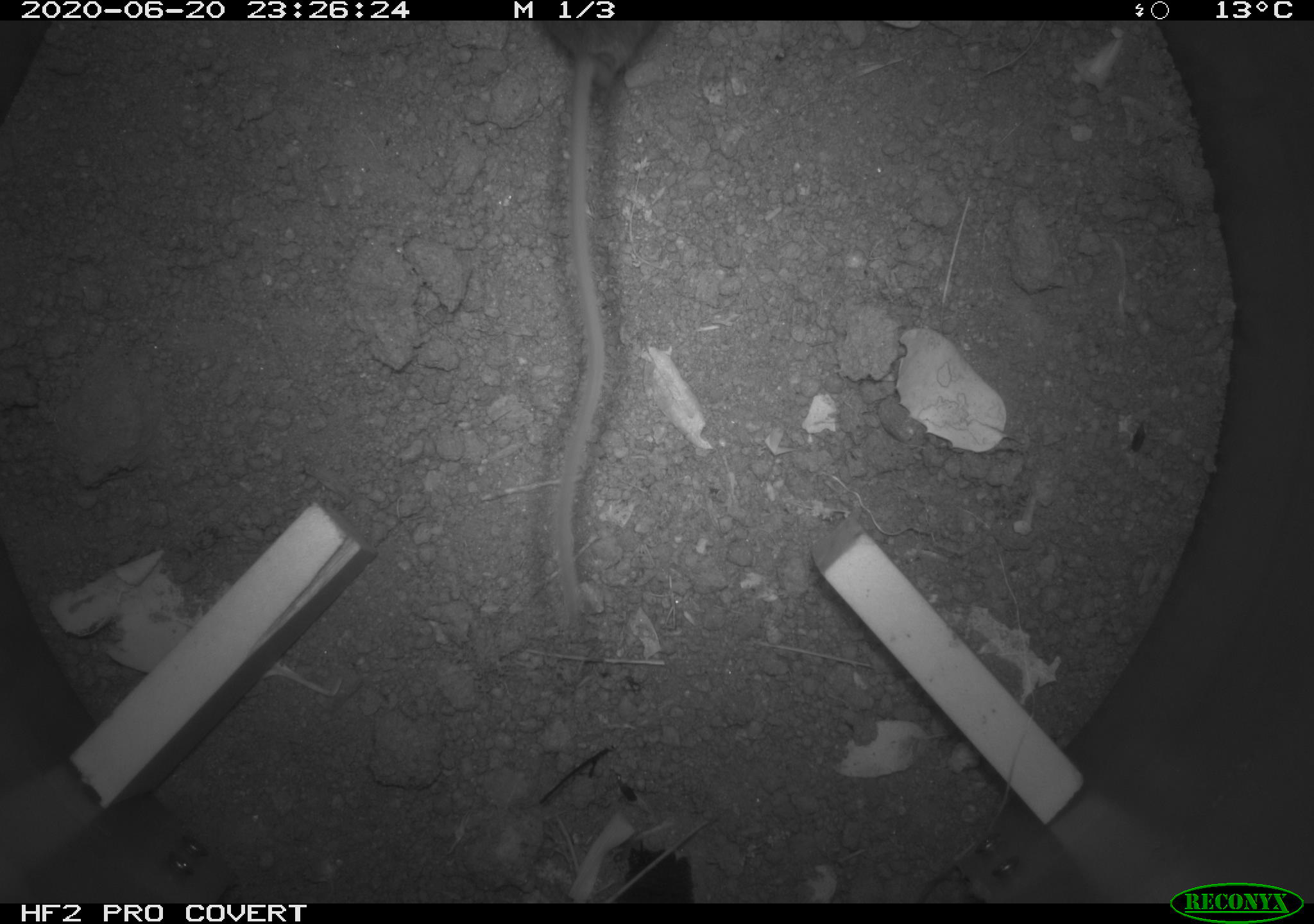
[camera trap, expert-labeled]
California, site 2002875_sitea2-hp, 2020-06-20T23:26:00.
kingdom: Animalia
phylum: Chordata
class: Mammalia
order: Rodentia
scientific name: Rodentia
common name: mouse species